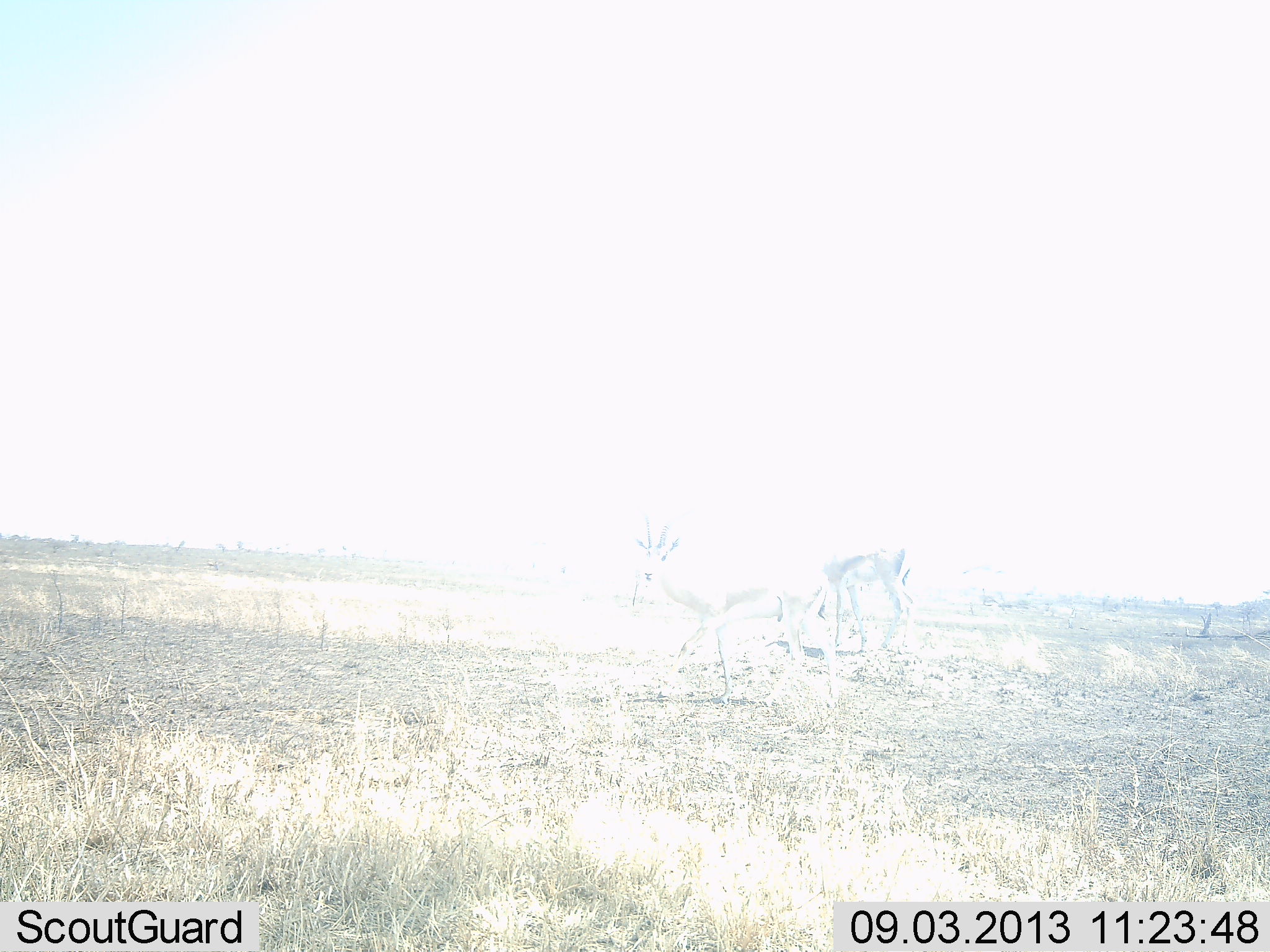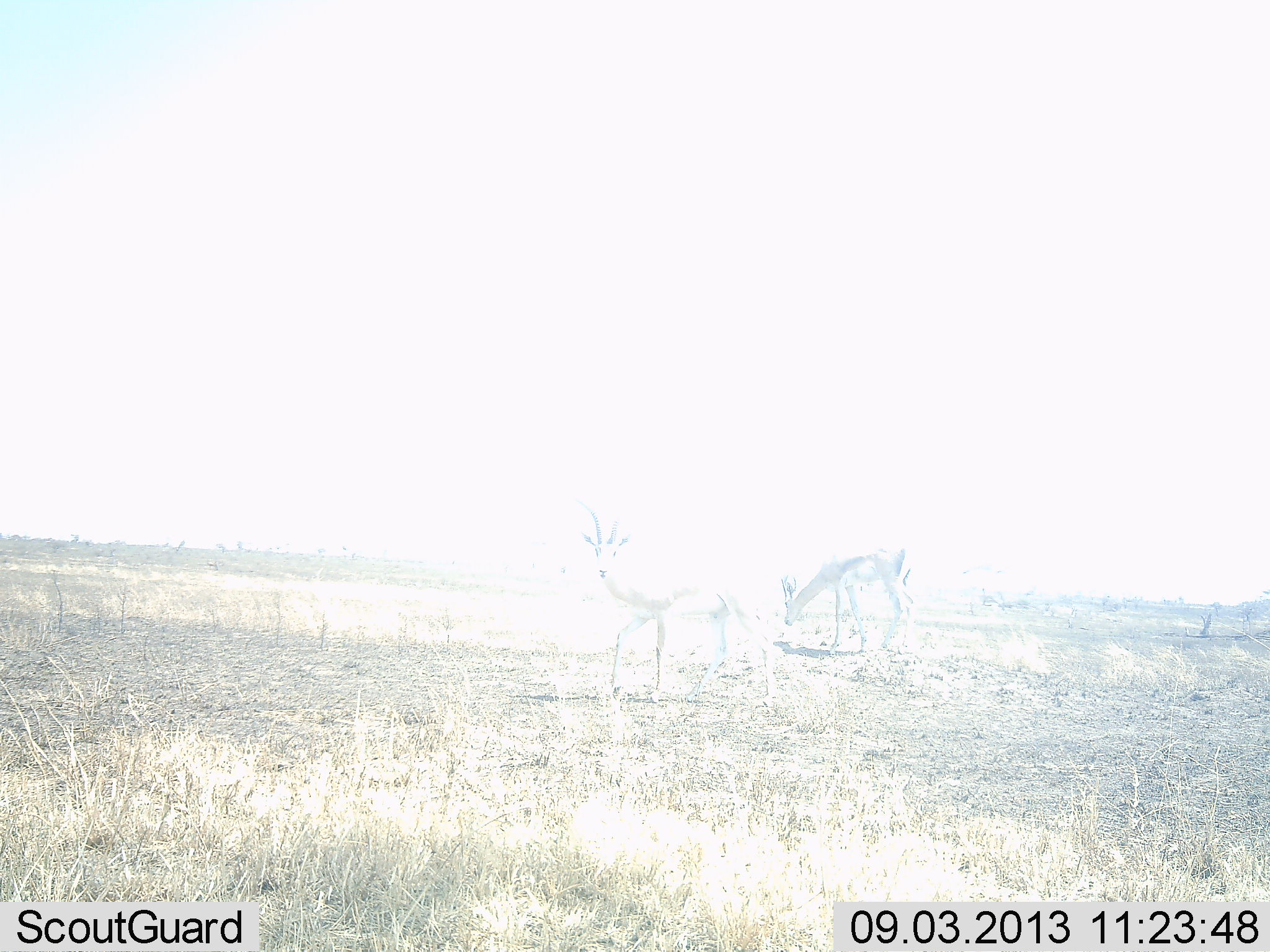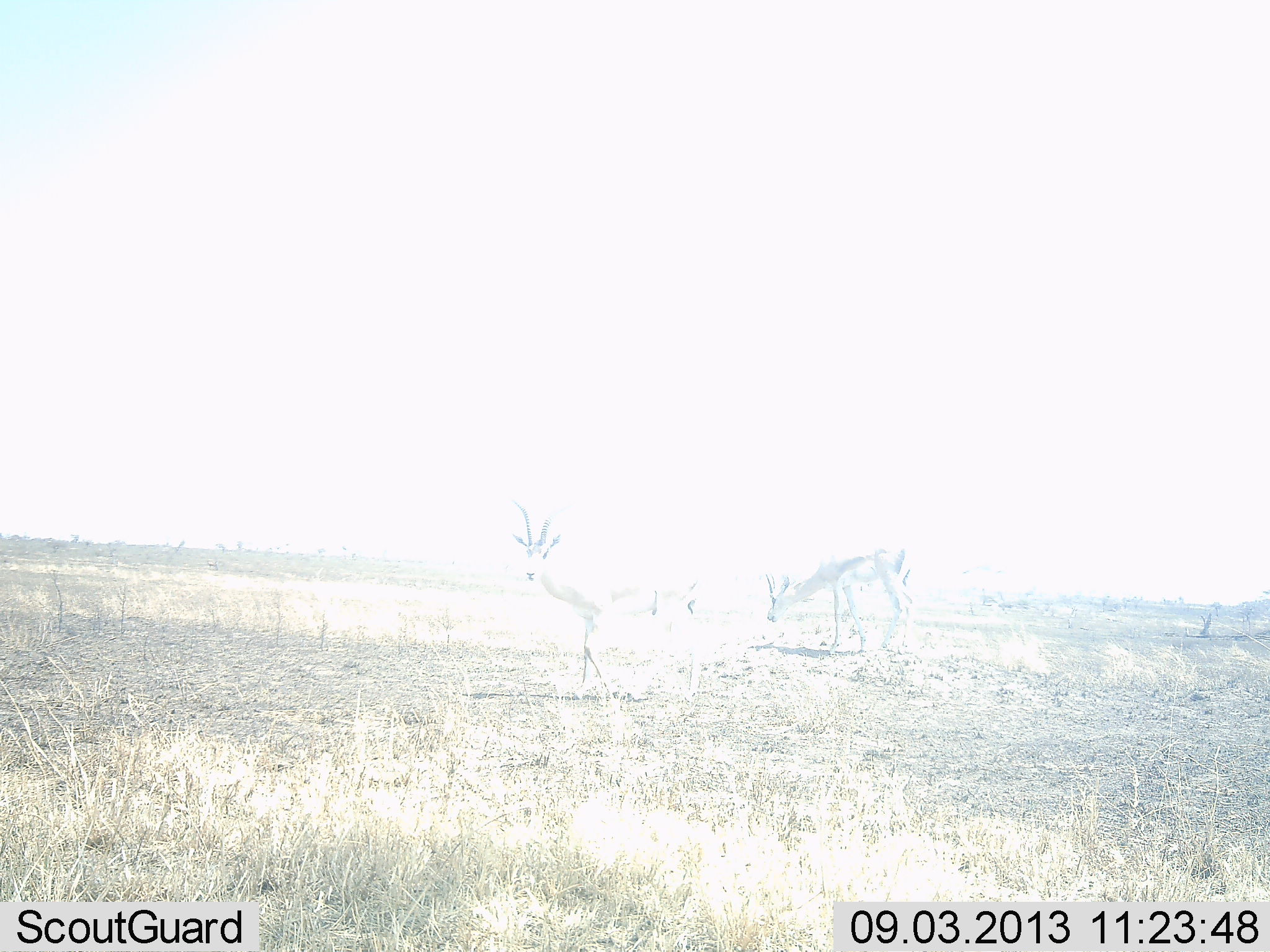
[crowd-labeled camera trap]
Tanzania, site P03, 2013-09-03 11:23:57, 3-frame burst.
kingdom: Animalia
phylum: Chordata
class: Mammalia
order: Artiodactyla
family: Bovidae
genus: Nanger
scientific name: Nanger granti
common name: grant's gazelle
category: gazellegrants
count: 2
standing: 60%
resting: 0%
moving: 60%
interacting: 0%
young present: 0%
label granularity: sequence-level